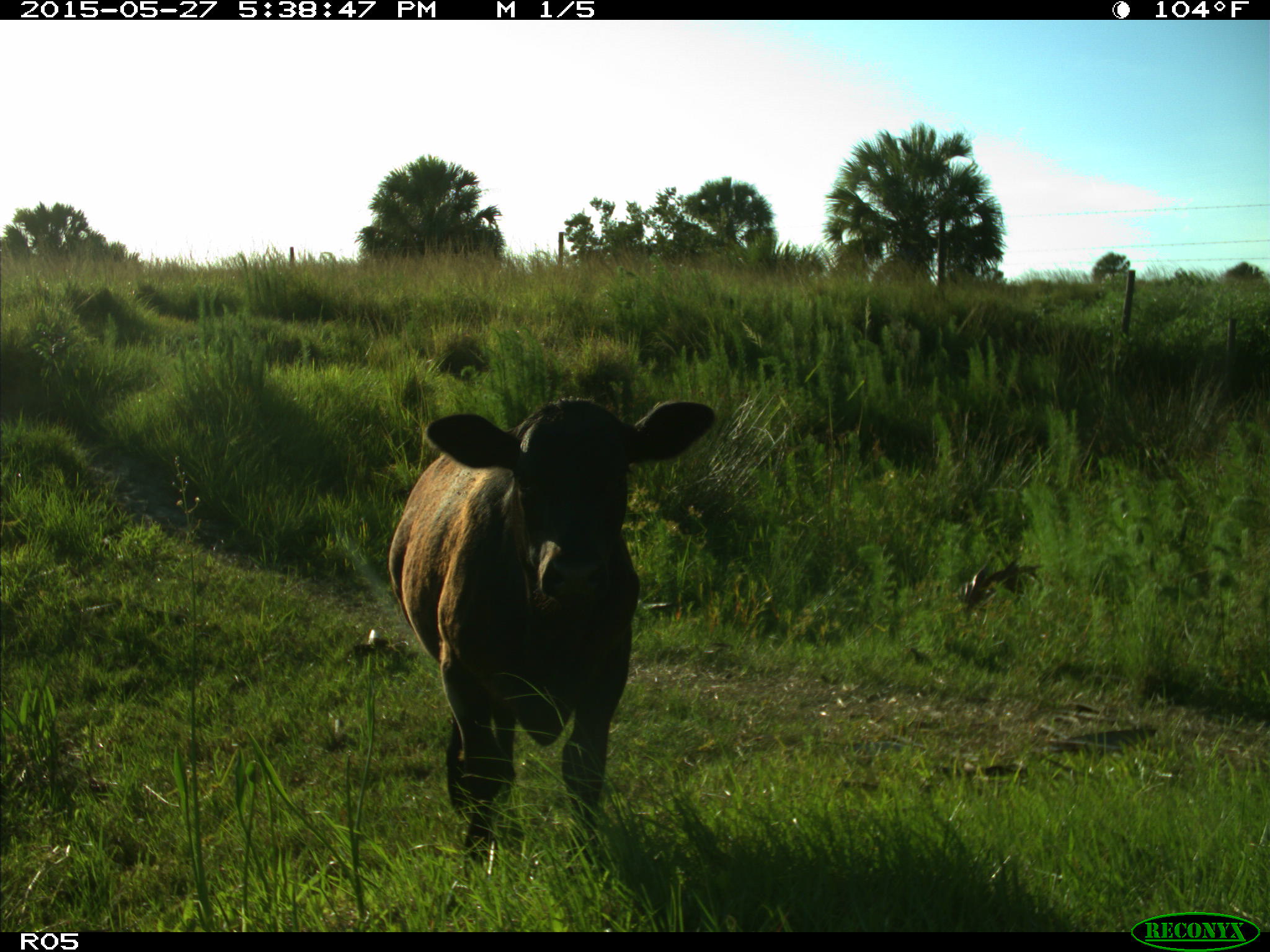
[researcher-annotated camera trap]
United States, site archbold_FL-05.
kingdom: Animalia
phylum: Chordata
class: Mammalia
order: Artiodactyla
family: Bovidae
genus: Bos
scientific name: Bos taurus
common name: domestic cow